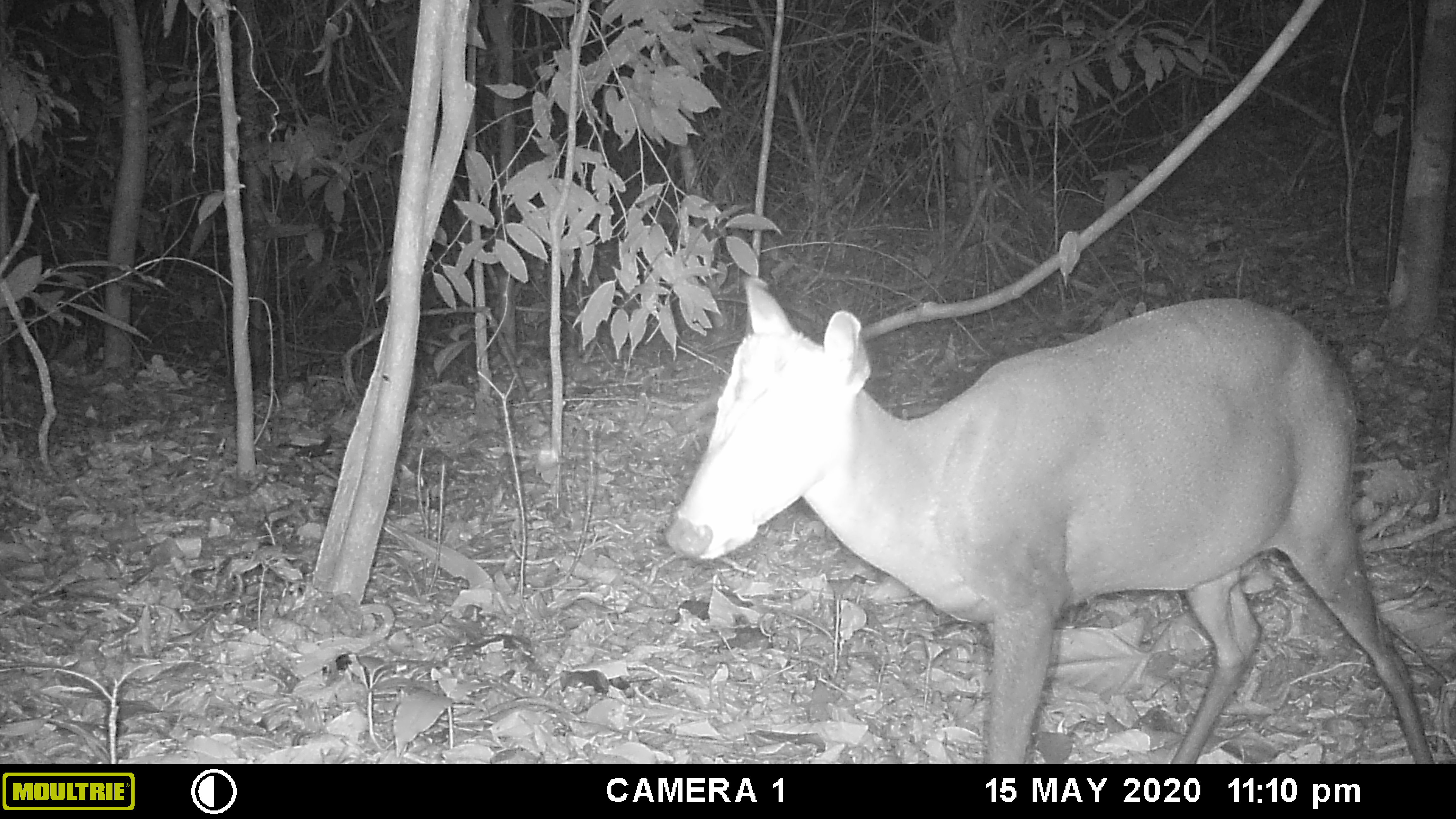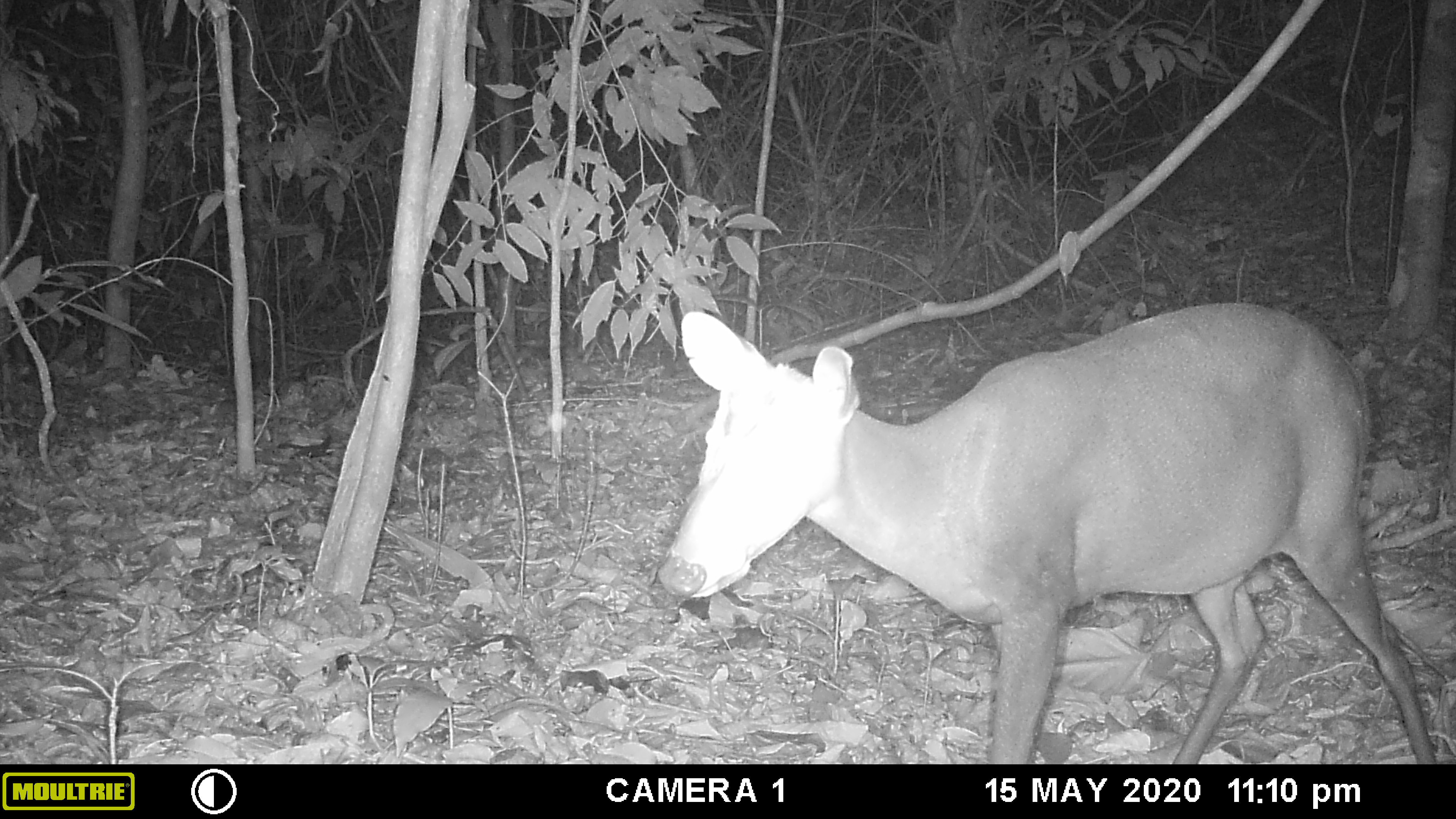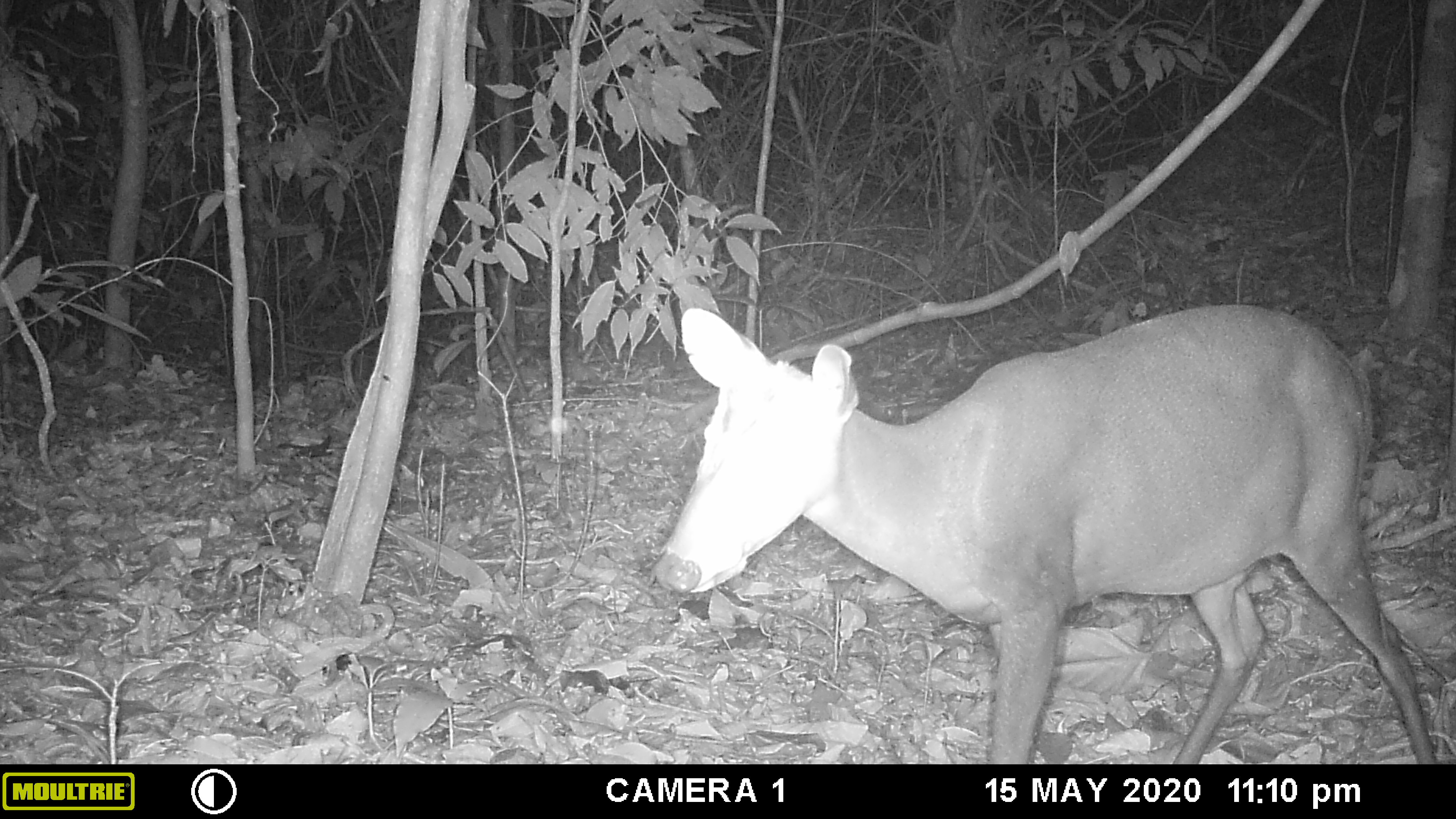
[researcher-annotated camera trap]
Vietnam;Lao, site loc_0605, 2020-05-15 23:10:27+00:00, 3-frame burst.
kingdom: Animalia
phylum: Chordata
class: Mammalia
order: Artiodactyla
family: Cervidae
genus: Muntiacus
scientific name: Muntiacus rooseveltorum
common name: roosevelt's muntjac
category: roosevelts muntjac group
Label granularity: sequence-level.